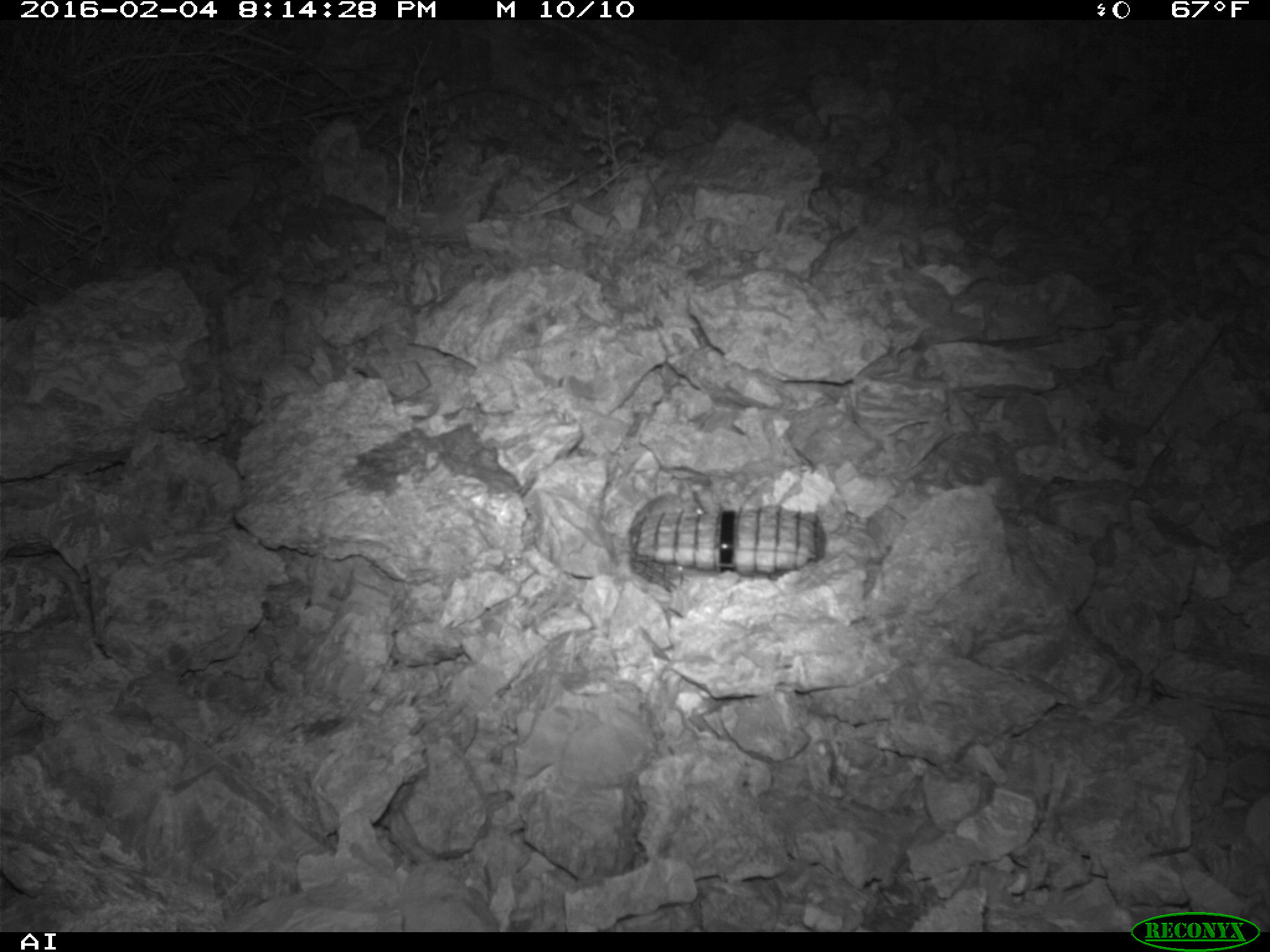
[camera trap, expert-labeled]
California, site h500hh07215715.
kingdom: Animalia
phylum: Chordata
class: Mammalia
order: Rodentia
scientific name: Rodentia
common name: rodent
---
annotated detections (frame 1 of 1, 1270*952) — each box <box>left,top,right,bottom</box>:
rodent: <box>634,488,706,518</box>